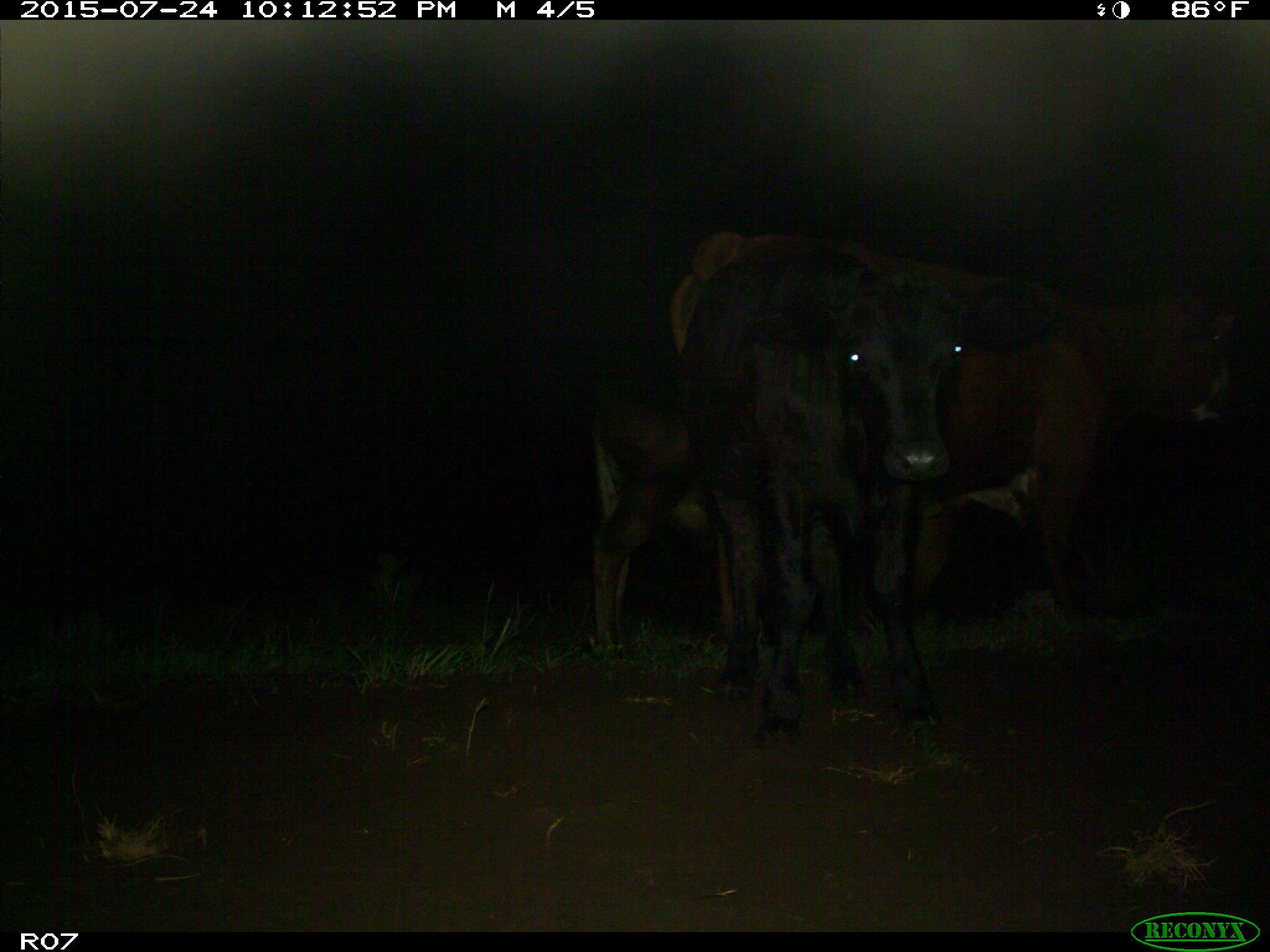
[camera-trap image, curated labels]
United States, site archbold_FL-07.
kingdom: Animalia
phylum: Chordata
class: Mammalia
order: Artiodactyla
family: Bovidae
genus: Bos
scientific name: Bos taurus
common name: domestic cow